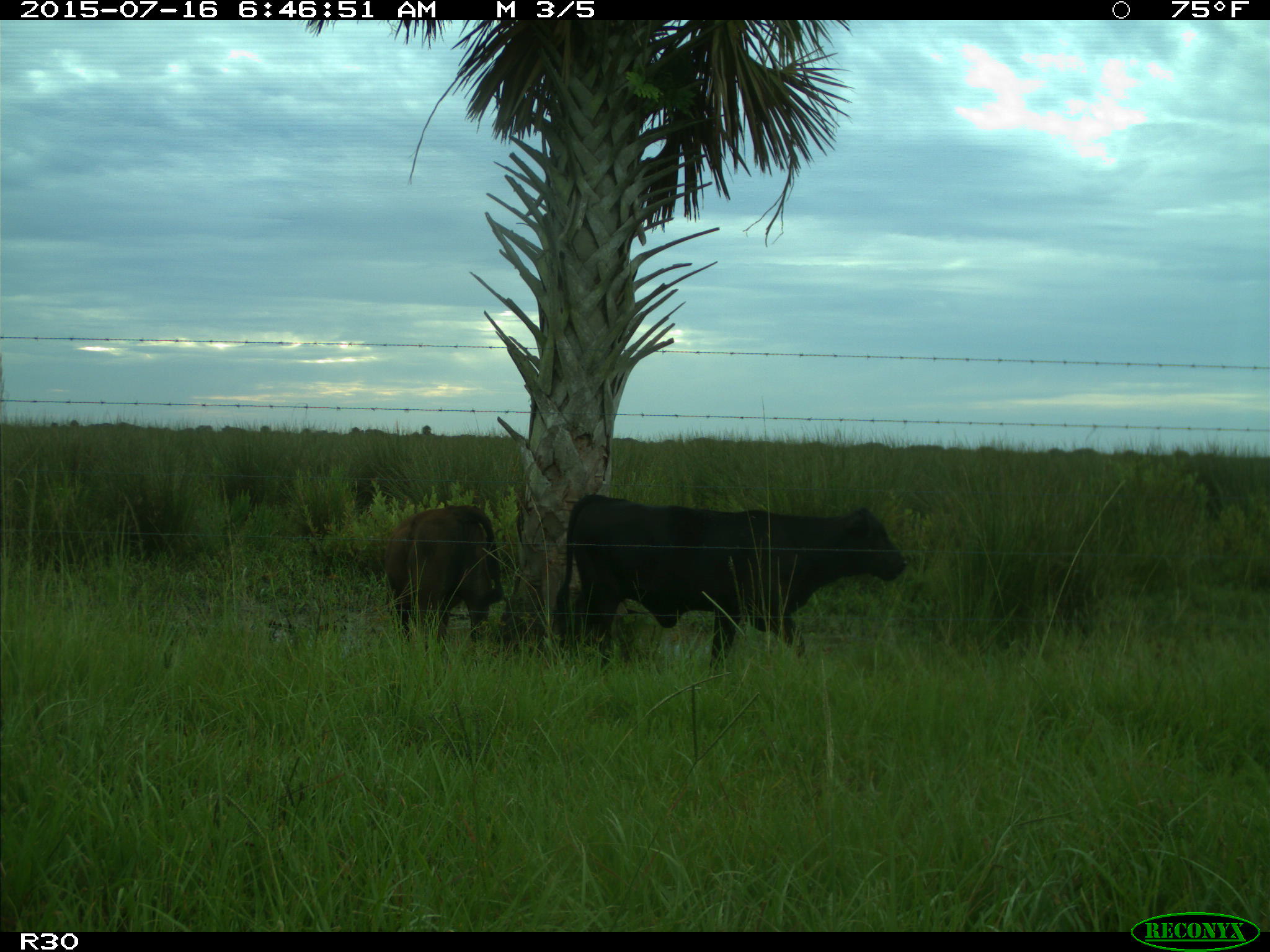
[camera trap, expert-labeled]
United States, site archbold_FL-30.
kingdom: Animalia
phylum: Chordata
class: Mammalia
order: Artiodactyla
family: Bovidae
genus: Bos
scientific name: Bos taurus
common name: domestic cow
Bos taurus (domestic cow).